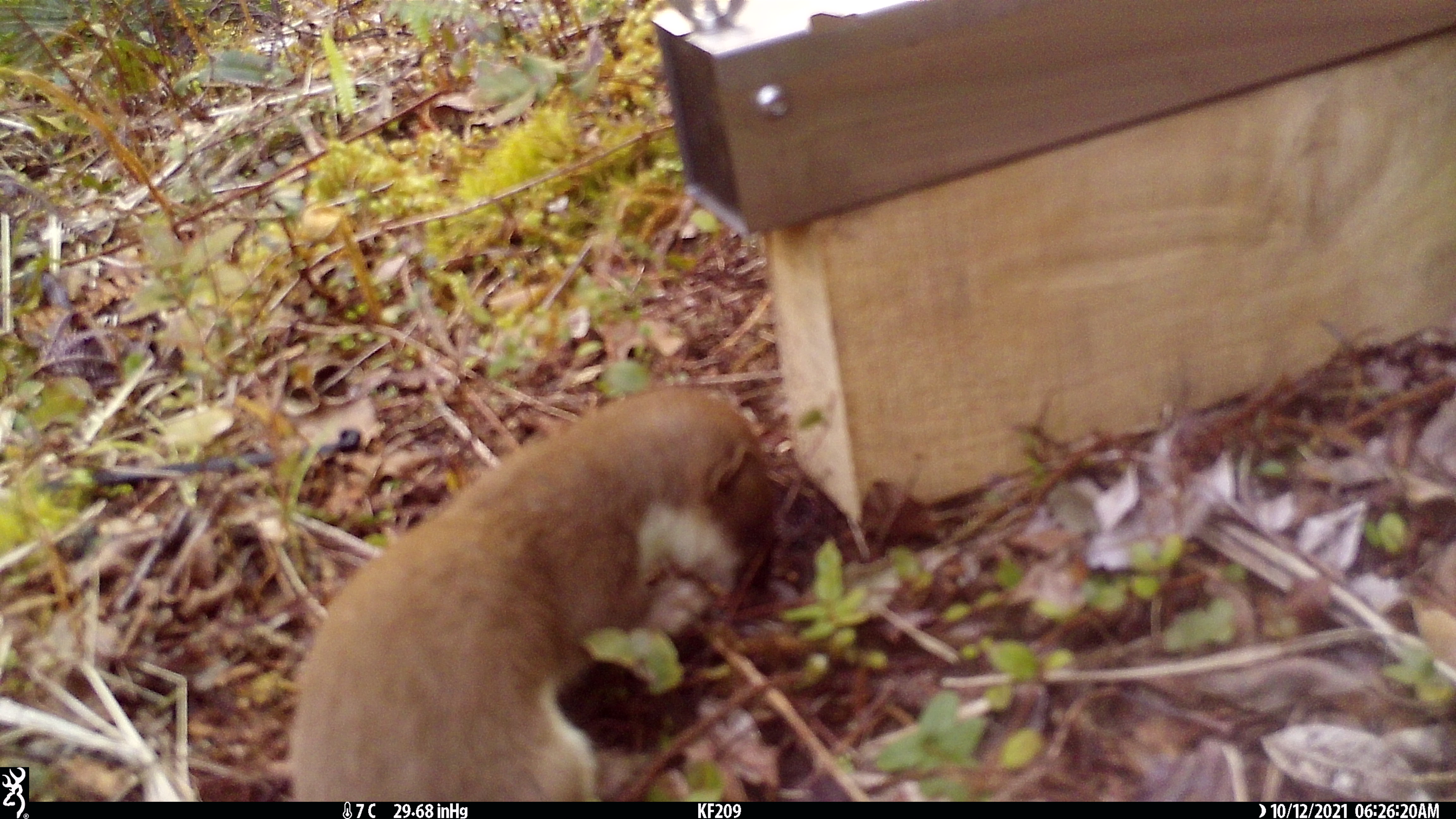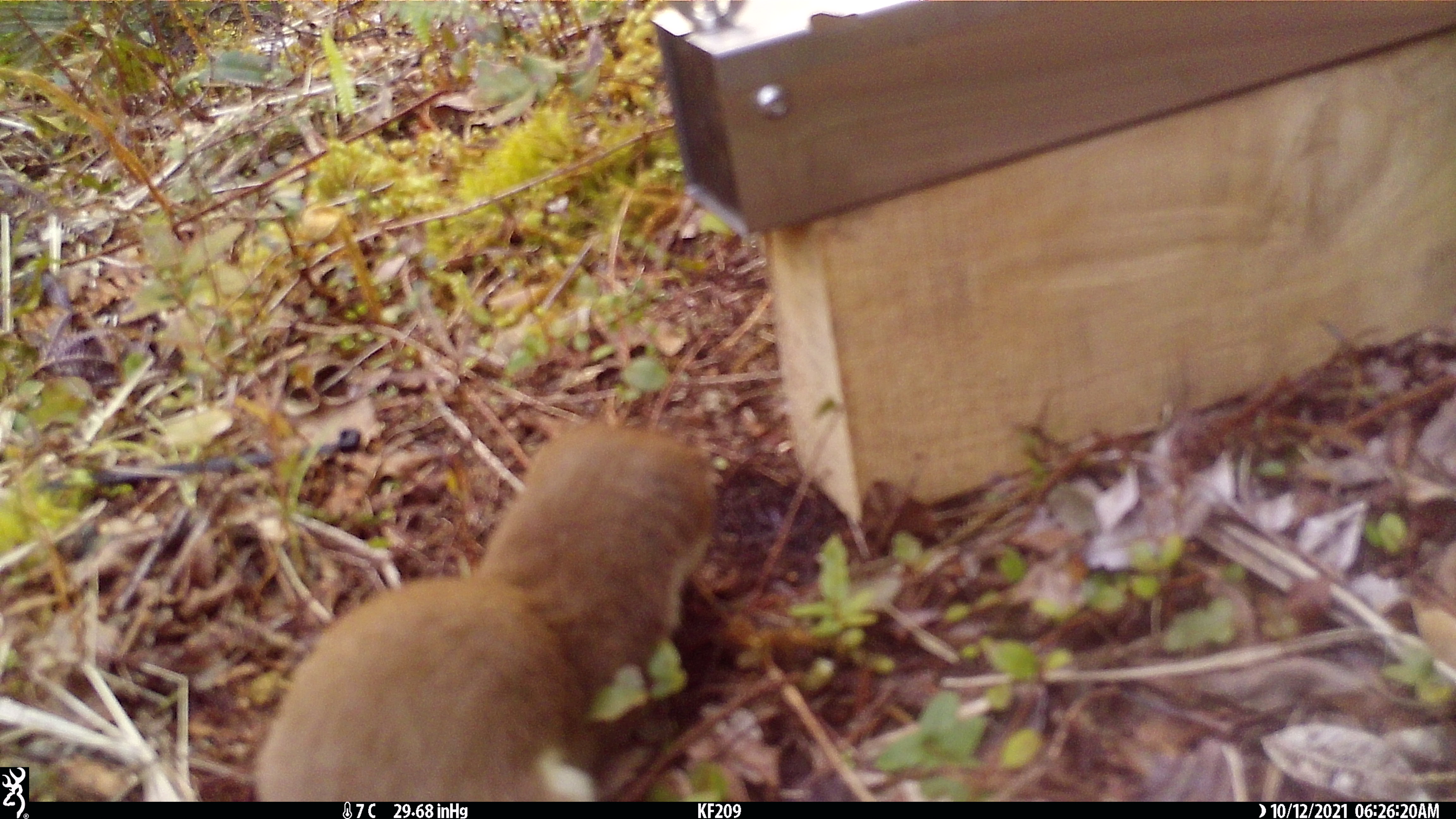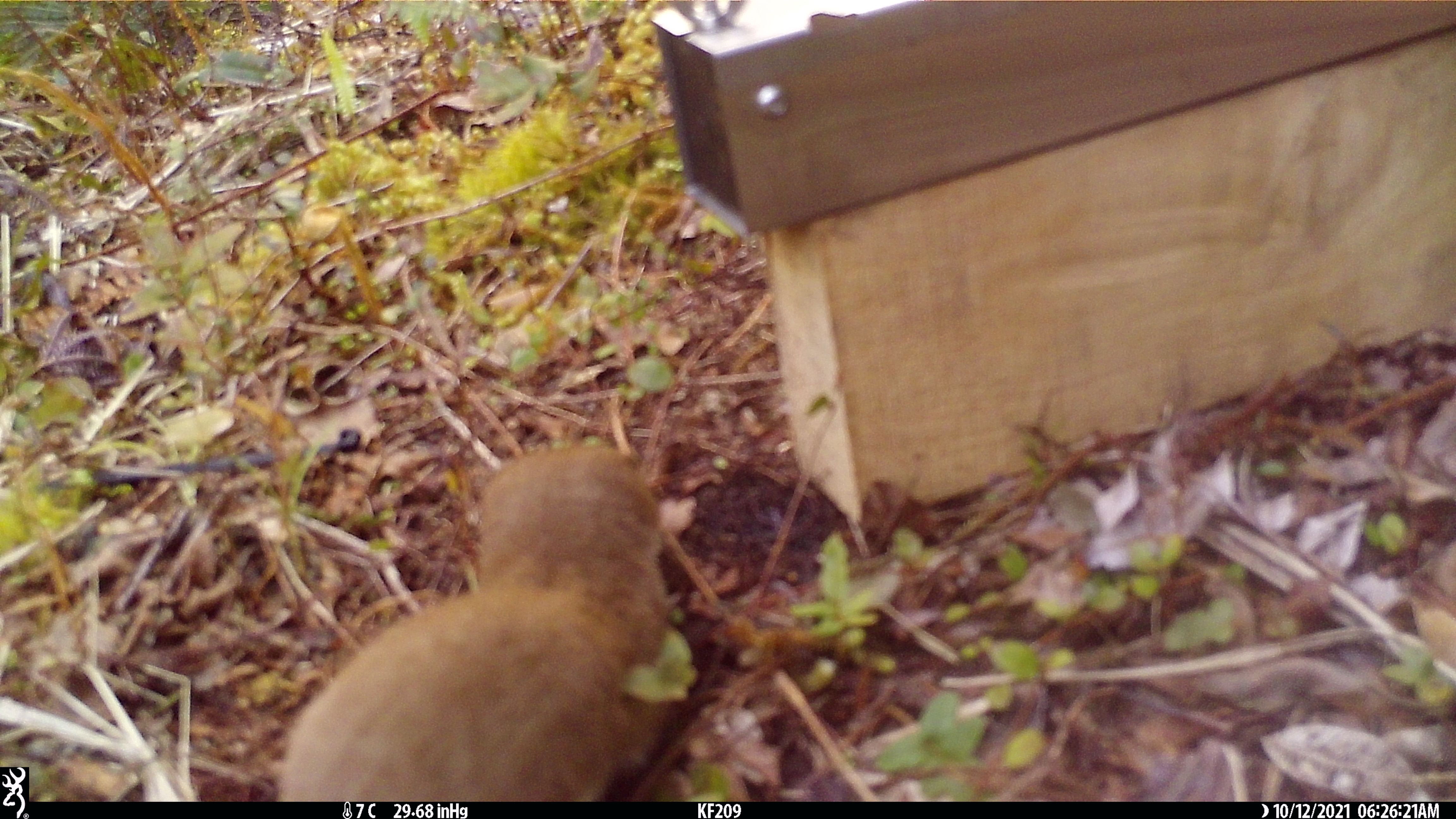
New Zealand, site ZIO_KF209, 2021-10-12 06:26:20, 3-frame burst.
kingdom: Animalia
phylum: Chordata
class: Mammalia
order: Carnivora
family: Mustelidae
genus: Mustela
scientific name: Mustela erminea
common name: stoat